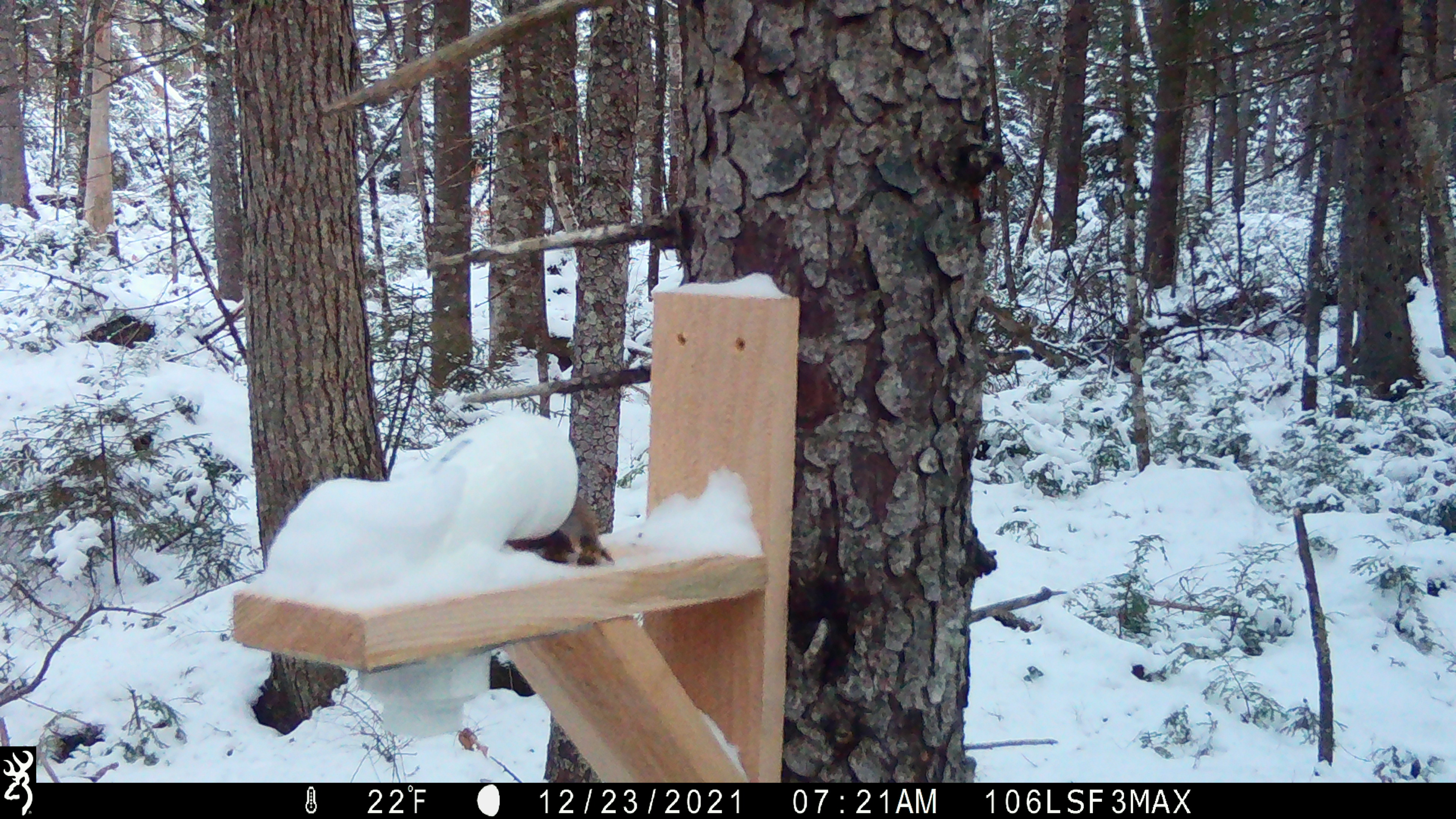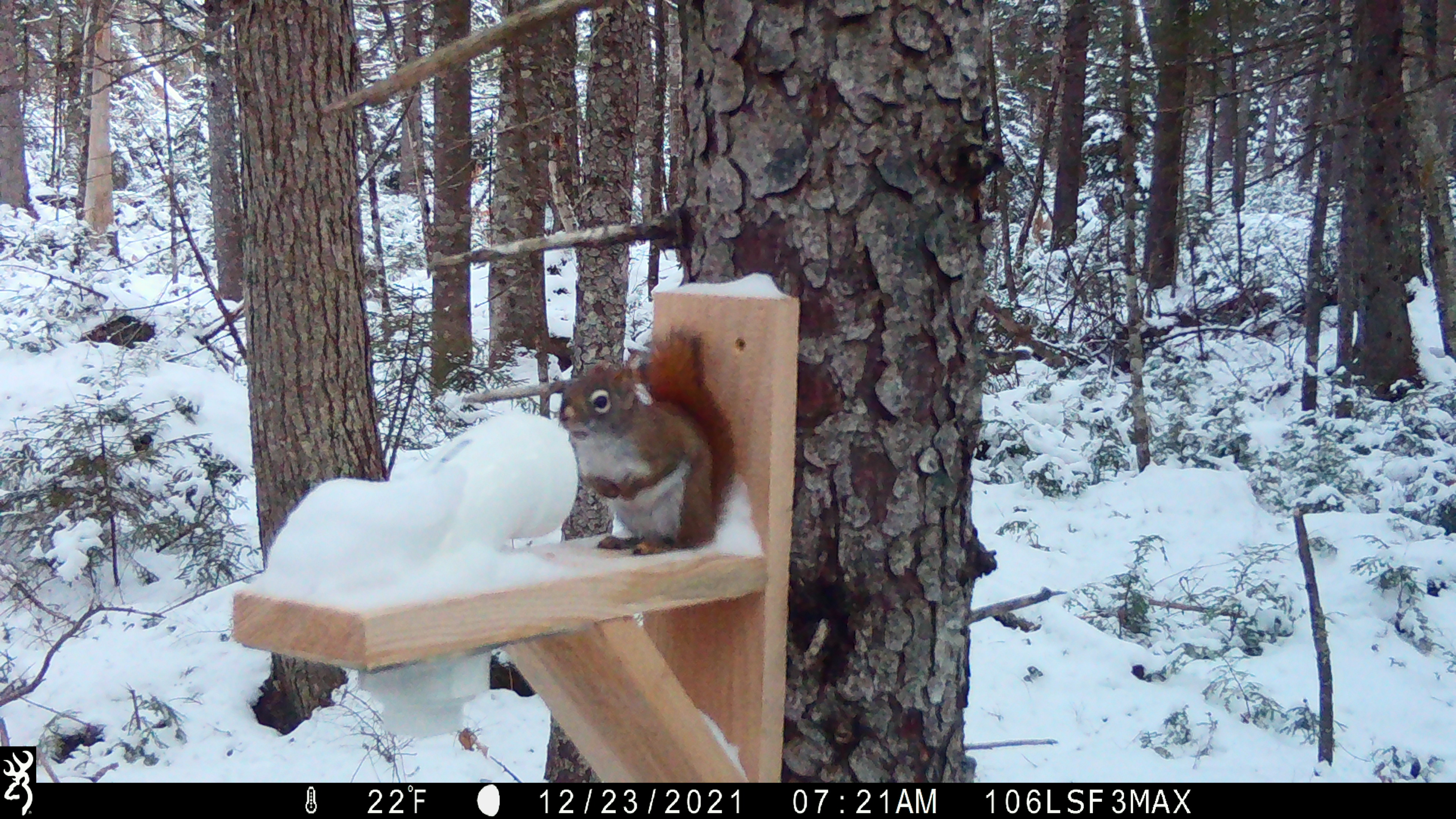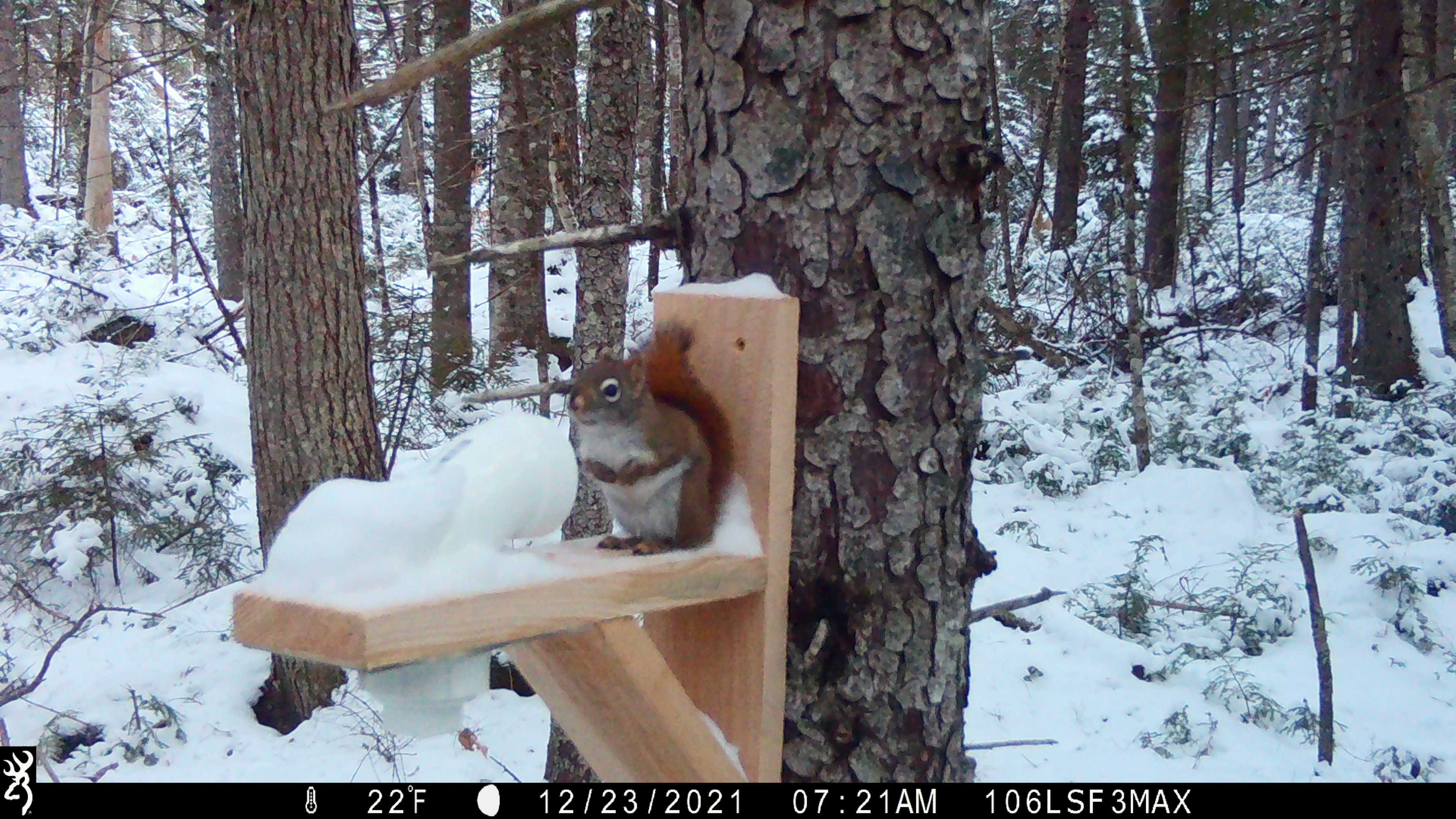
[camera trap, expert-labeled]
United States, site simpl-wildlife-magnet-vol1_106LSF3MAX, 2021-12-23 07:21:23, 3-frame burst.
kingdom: Animalia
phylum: Chordata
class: Mammalia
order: Rodentia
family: Sciuridae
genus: Tamiasciurus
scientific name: Tamiasciurus hudsonicus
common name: red squirrel